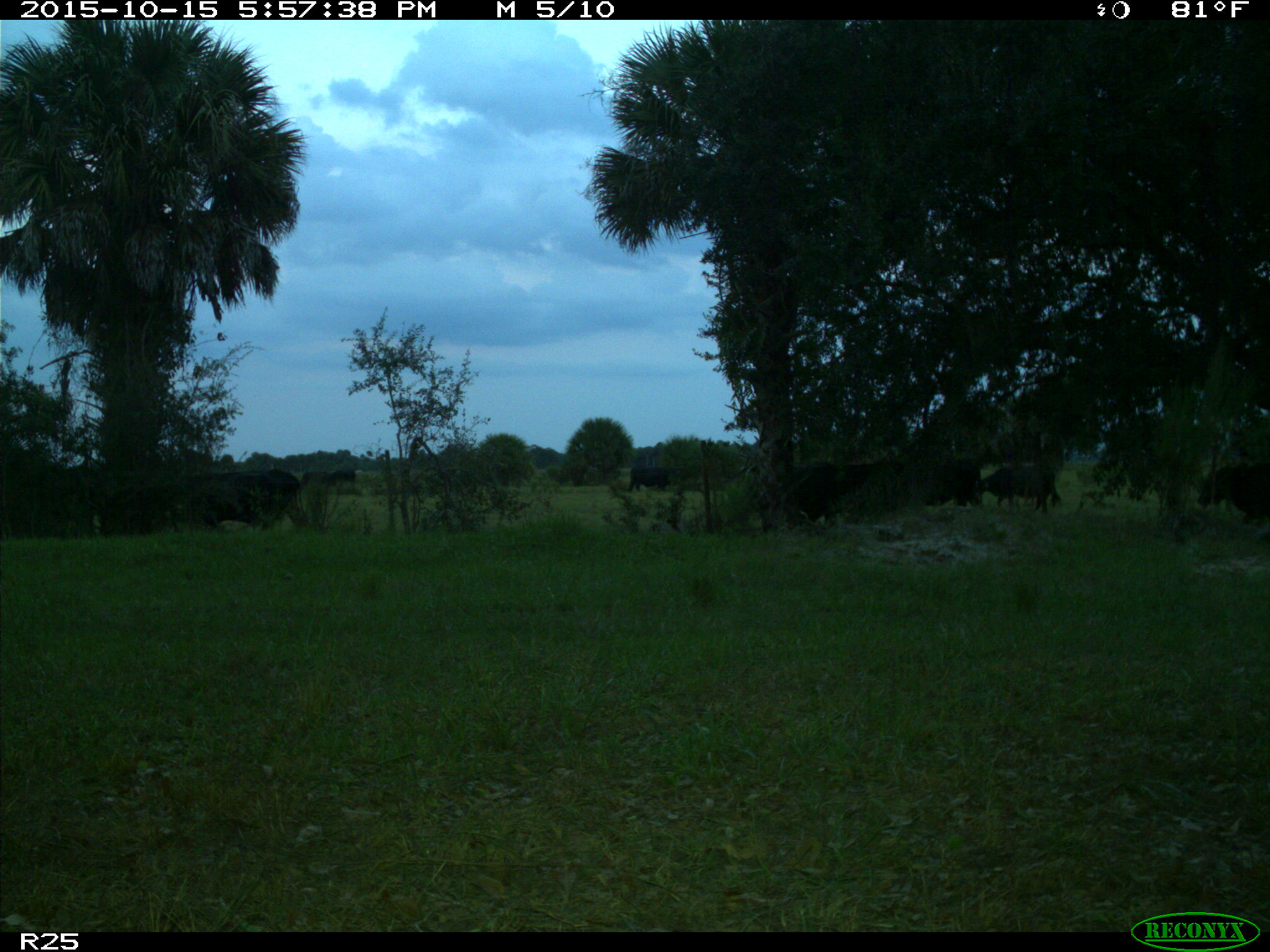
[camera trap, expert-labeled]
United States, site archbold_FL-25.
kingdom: Animalia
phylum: Chordata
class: Mammalia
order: Artiodactyla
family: Bovidae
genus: Bos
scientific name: Bos taurus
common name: domestic cow